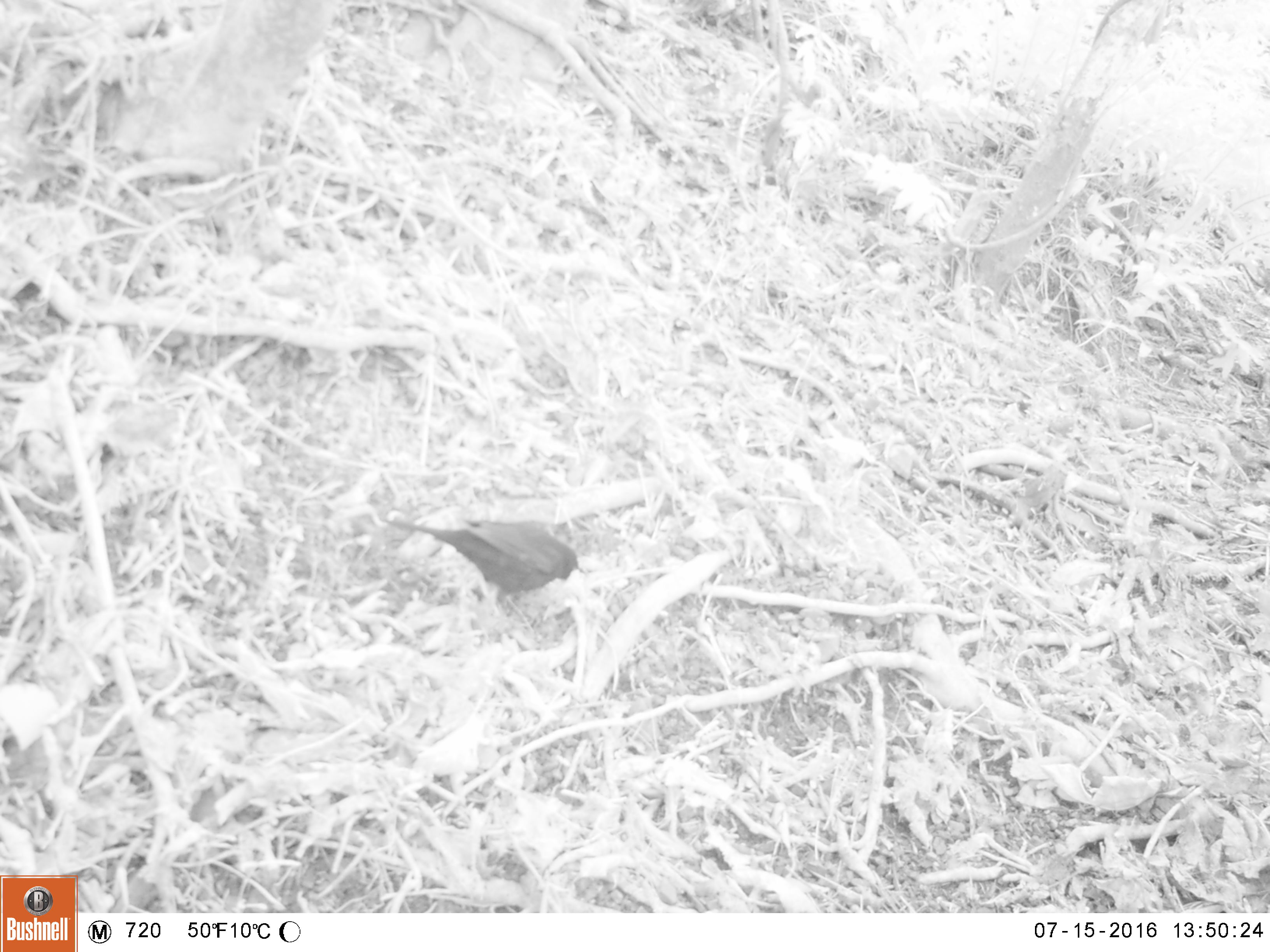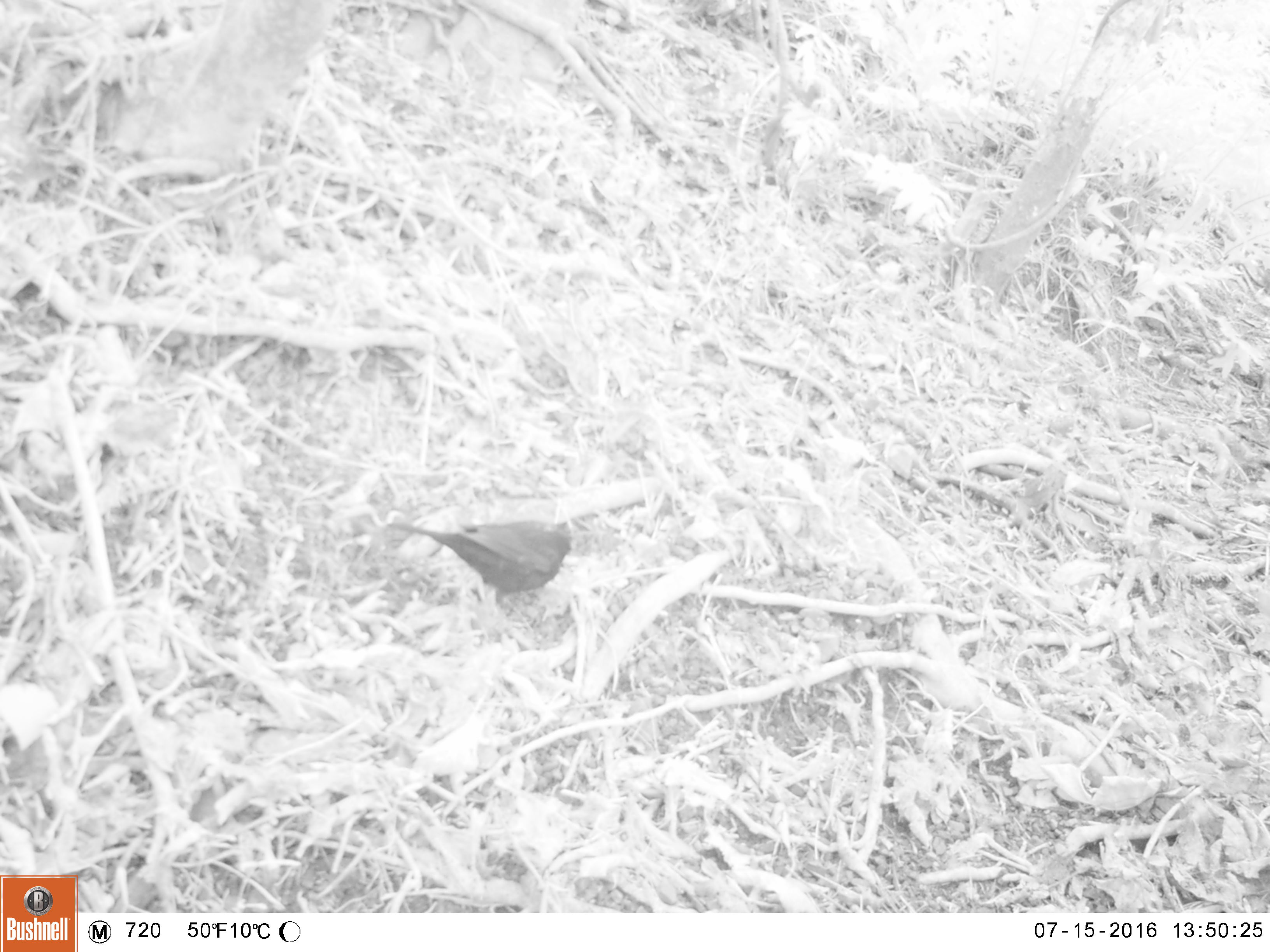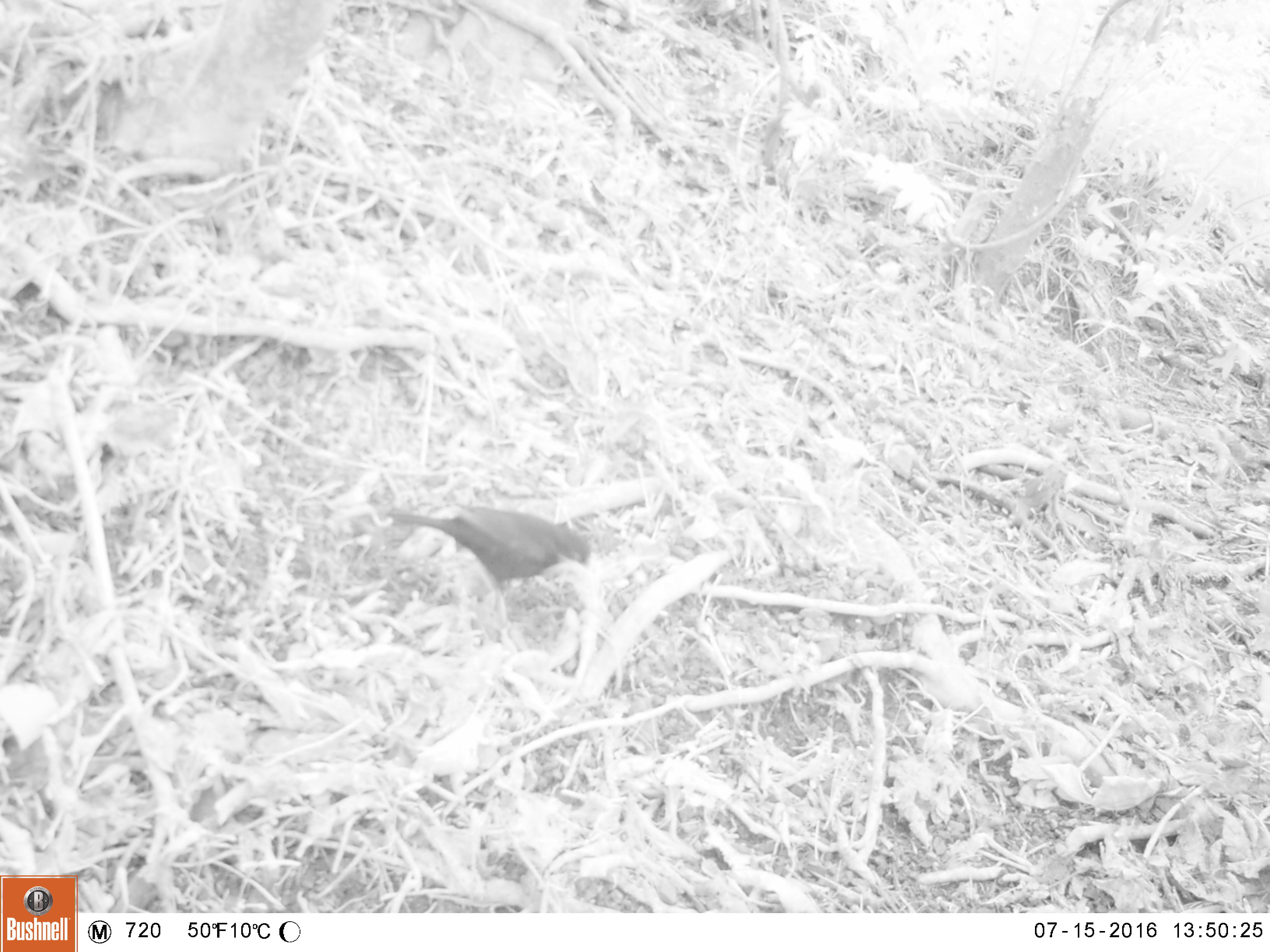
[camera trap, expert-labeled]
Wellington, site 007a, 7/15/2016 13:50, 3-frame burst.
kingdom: Animalia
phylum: Chordata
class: Aves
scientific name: Aves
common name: bird